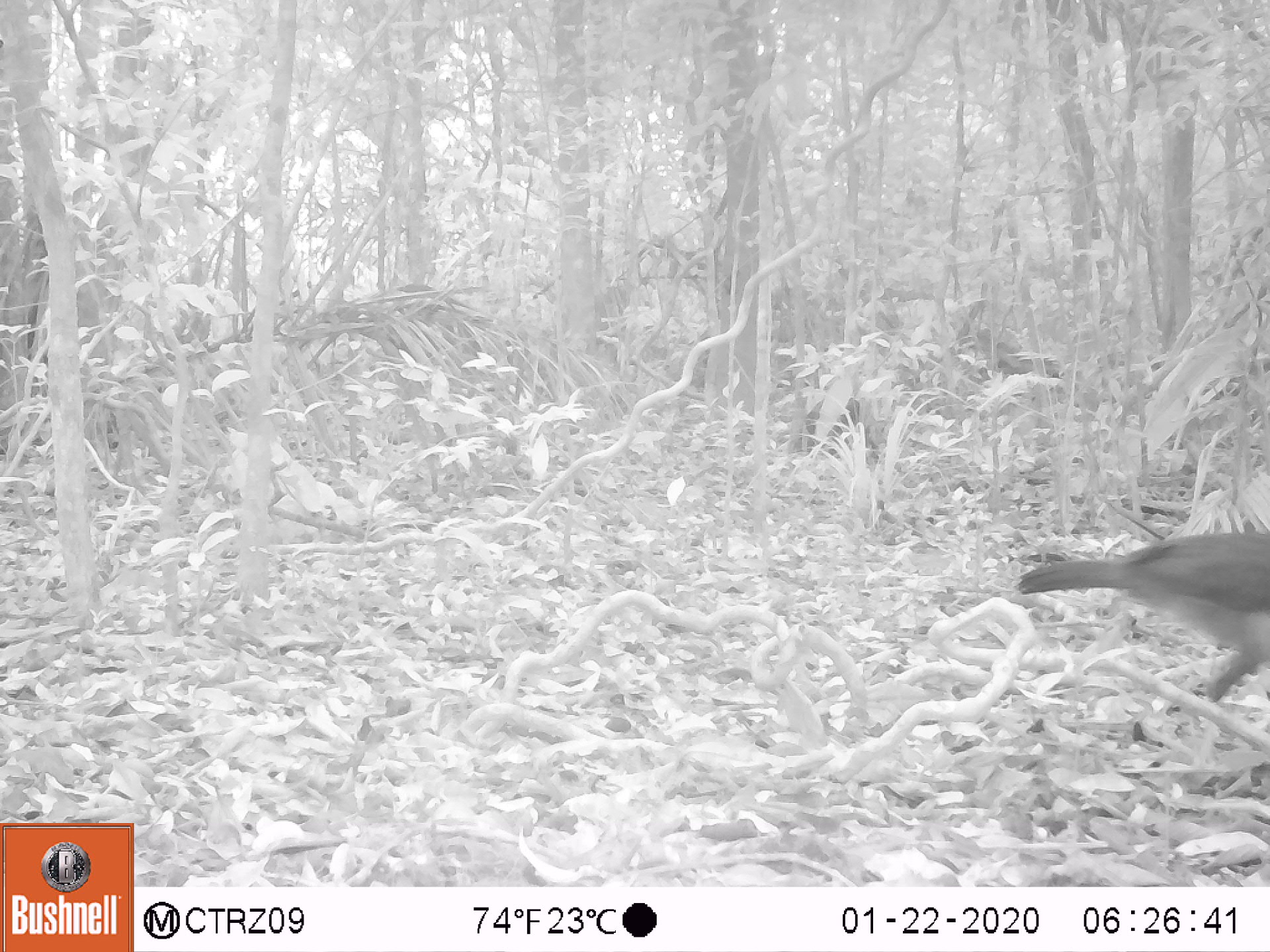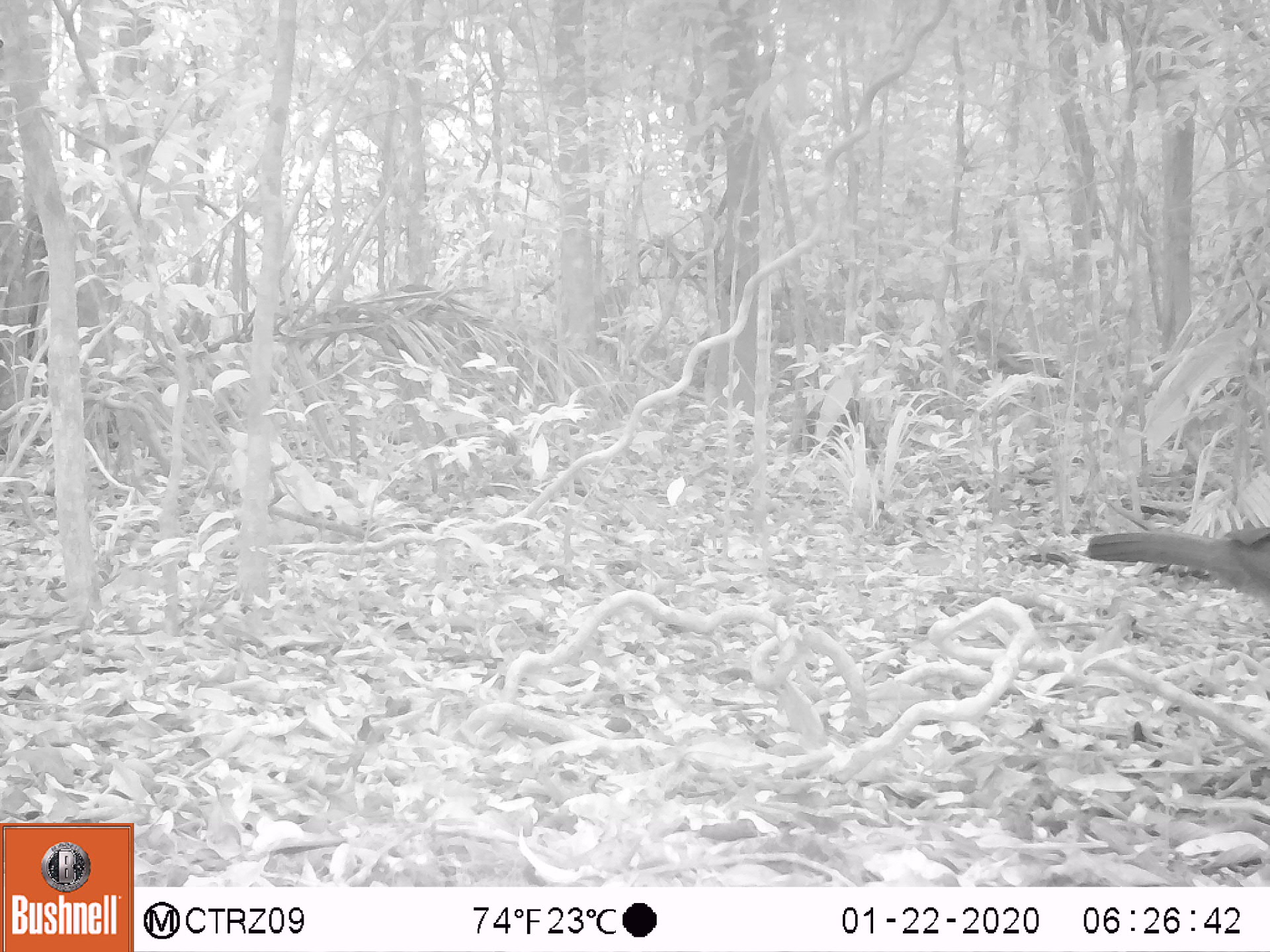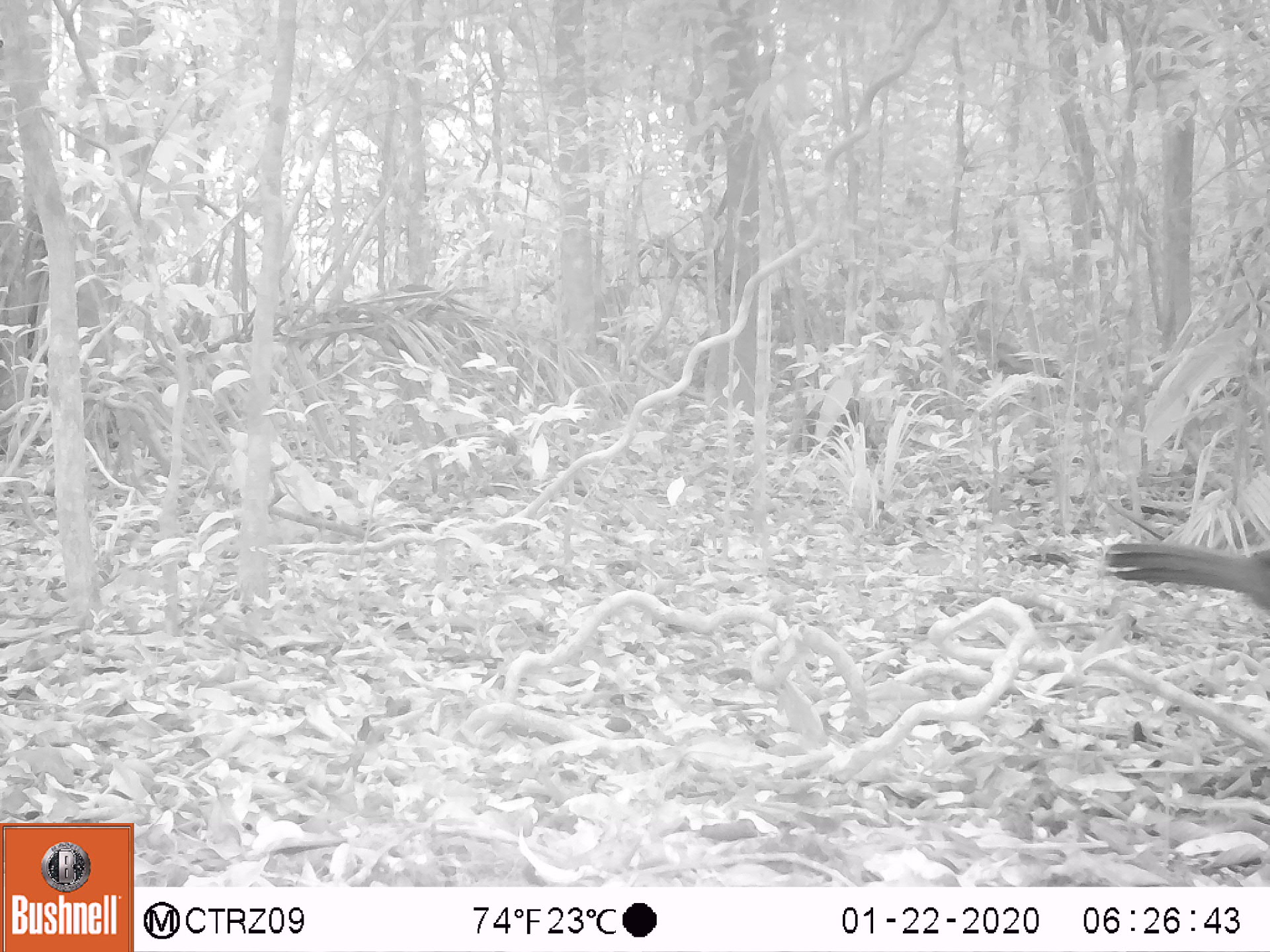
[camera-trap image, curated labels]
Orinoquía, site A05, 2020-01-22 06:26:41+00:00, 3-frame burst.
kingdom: Animalia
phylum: Chordata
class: Aves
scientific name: Aves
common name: bird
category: unknown bird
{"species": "unknown bird (bird) (Aves)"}